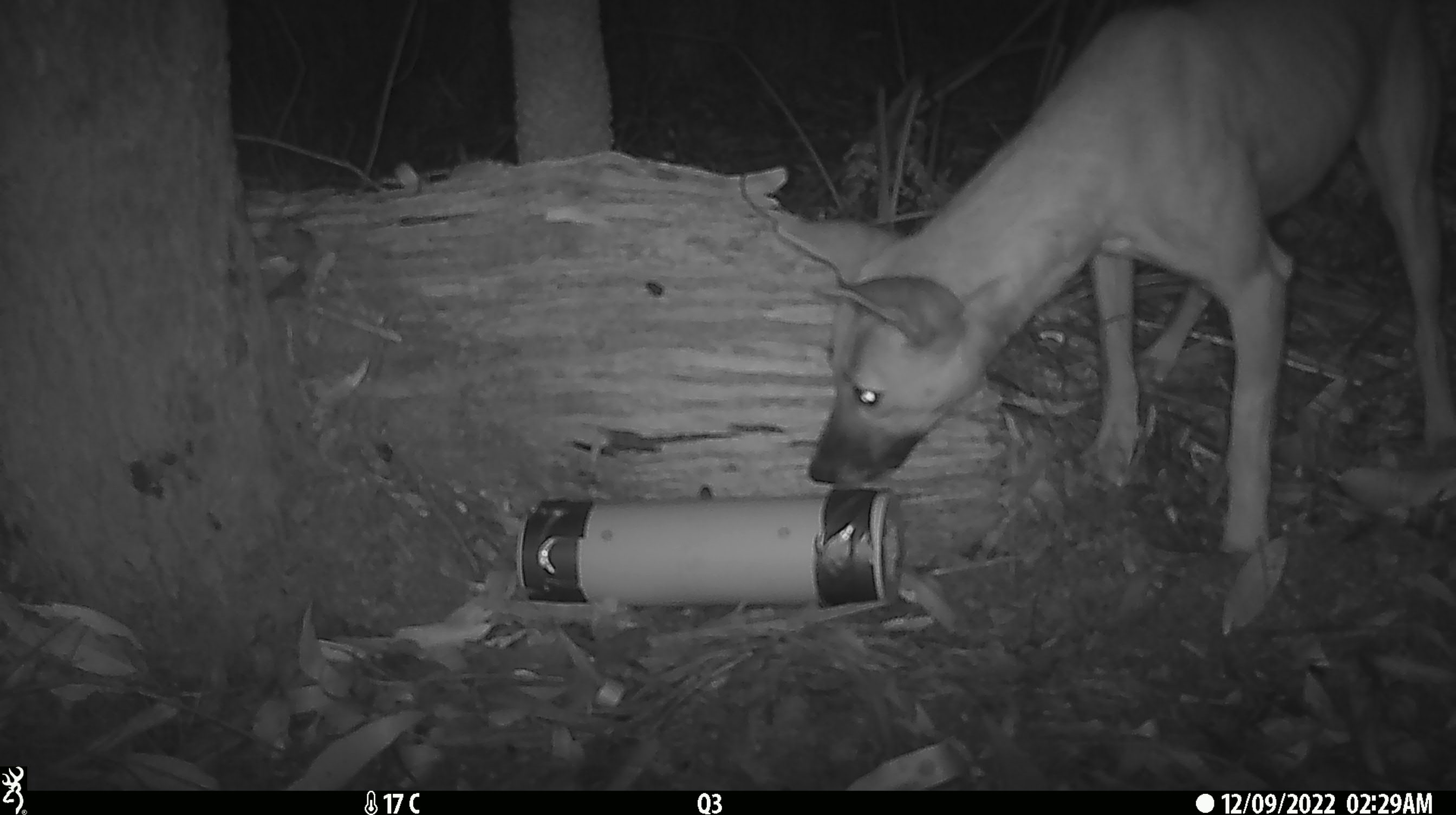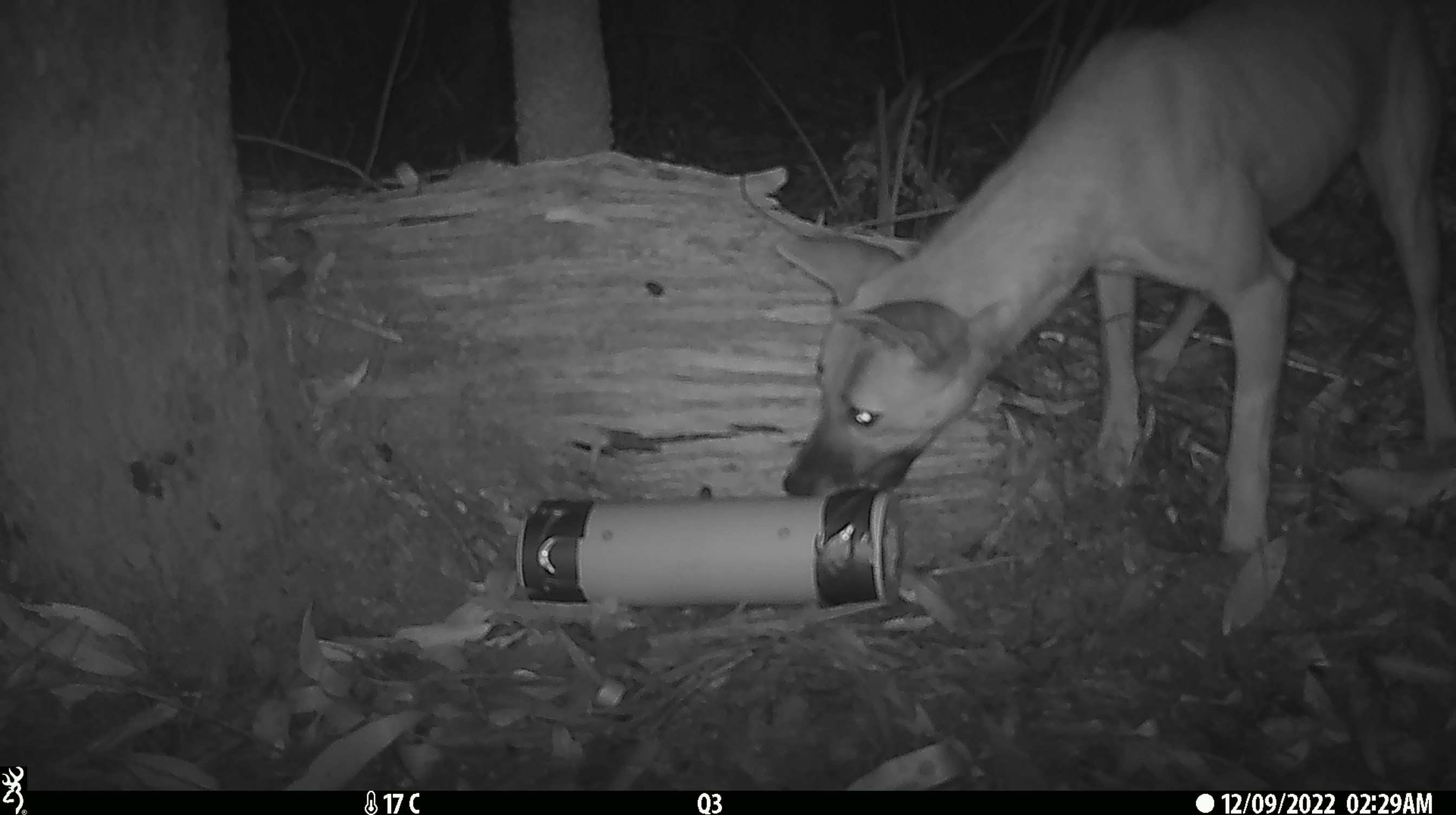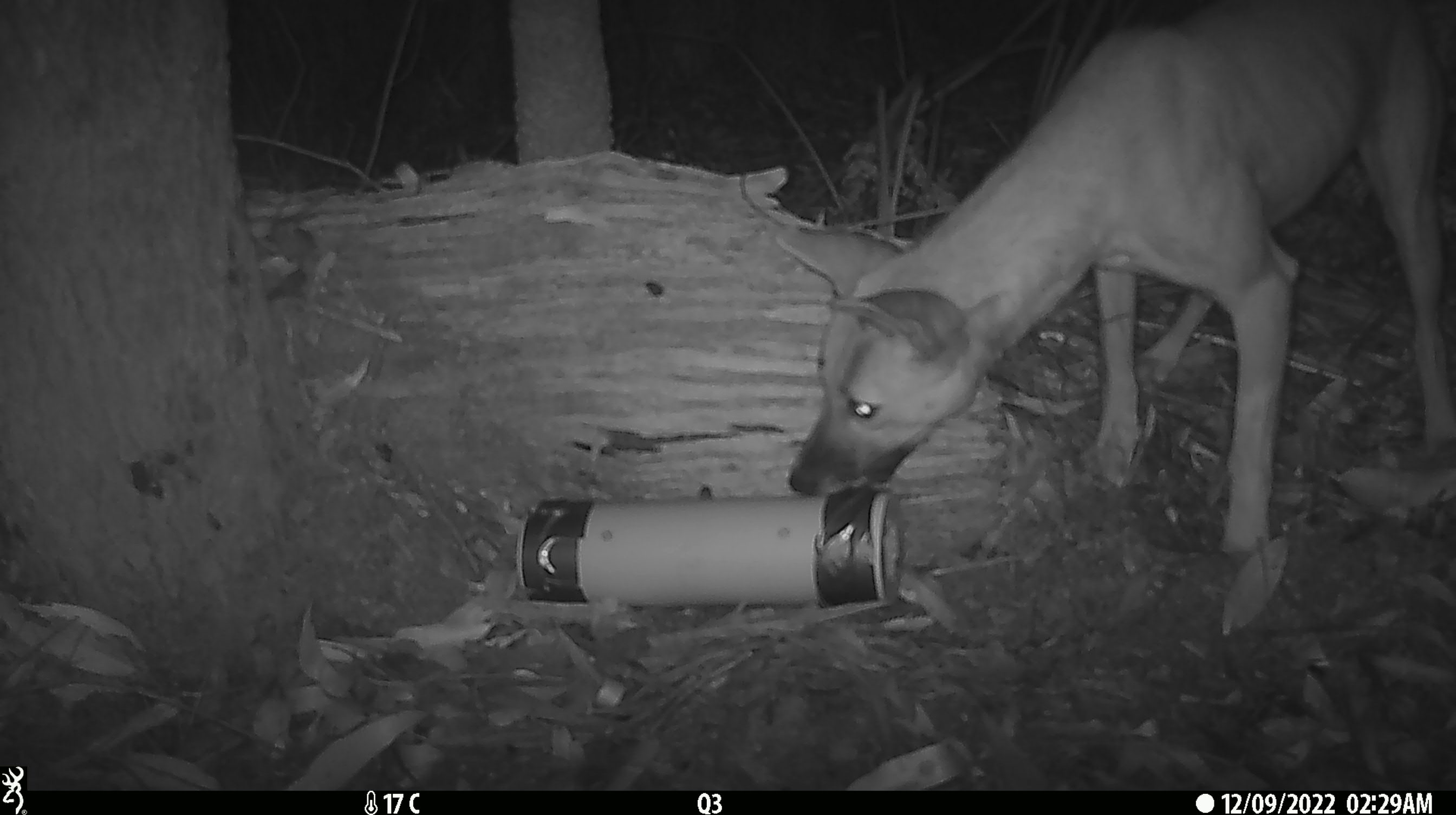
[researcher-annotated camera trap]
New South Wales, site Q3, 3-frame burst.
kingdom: Animalia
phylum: Chordata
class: Mammalia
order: Carnivora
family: Canidae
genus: Canis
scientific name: Canis familiaris dingo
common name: dingo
Dingo (Canis familiaris dingo).